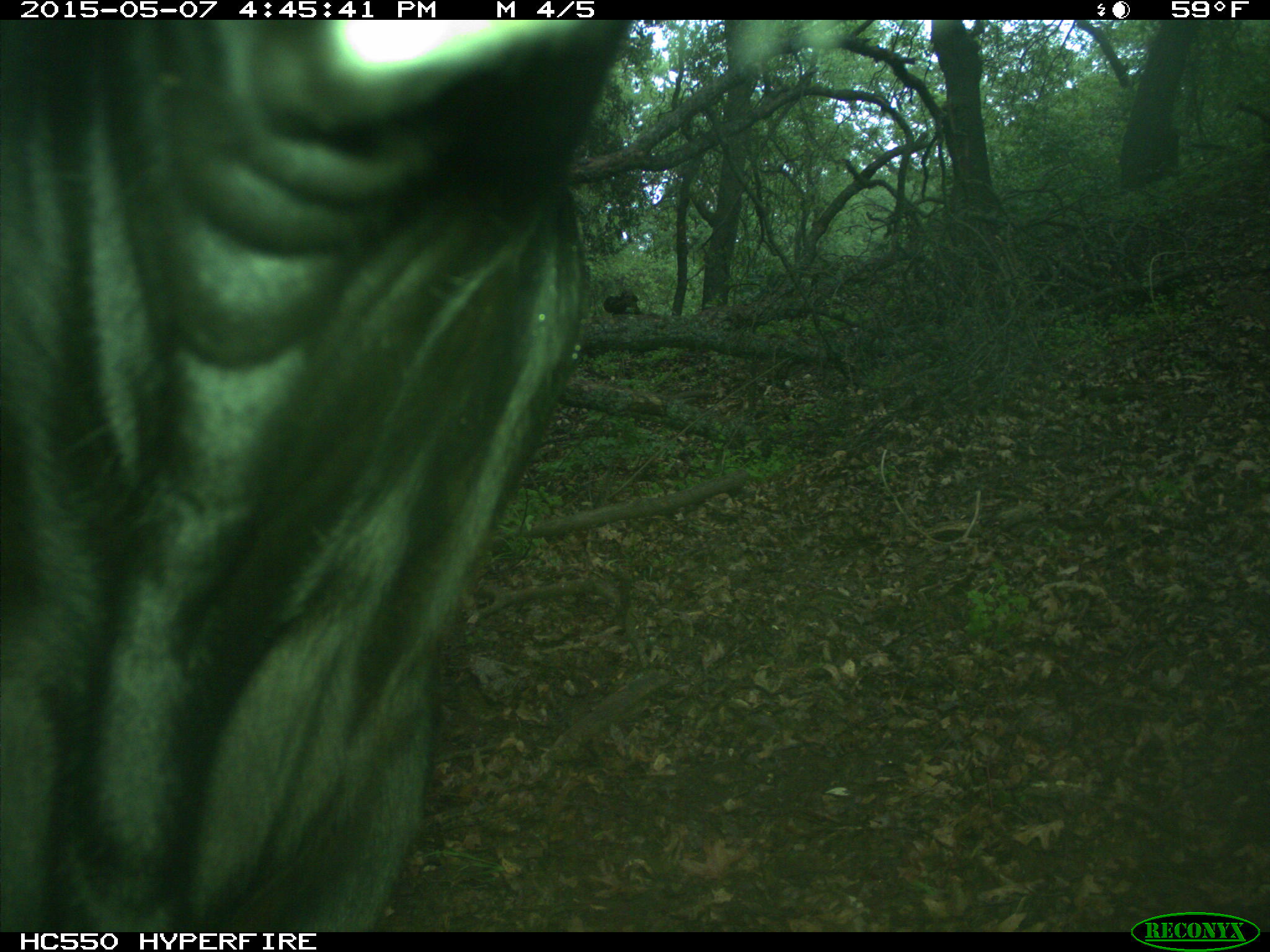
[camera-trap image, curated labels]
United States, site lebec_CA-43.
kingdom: Animalia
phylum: Chordata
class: Mammalia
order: Artiodactyla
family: Bovidae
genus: Bos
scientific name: Bos taurus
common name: domestic cow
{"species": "Bos taurus (domestic cow)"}